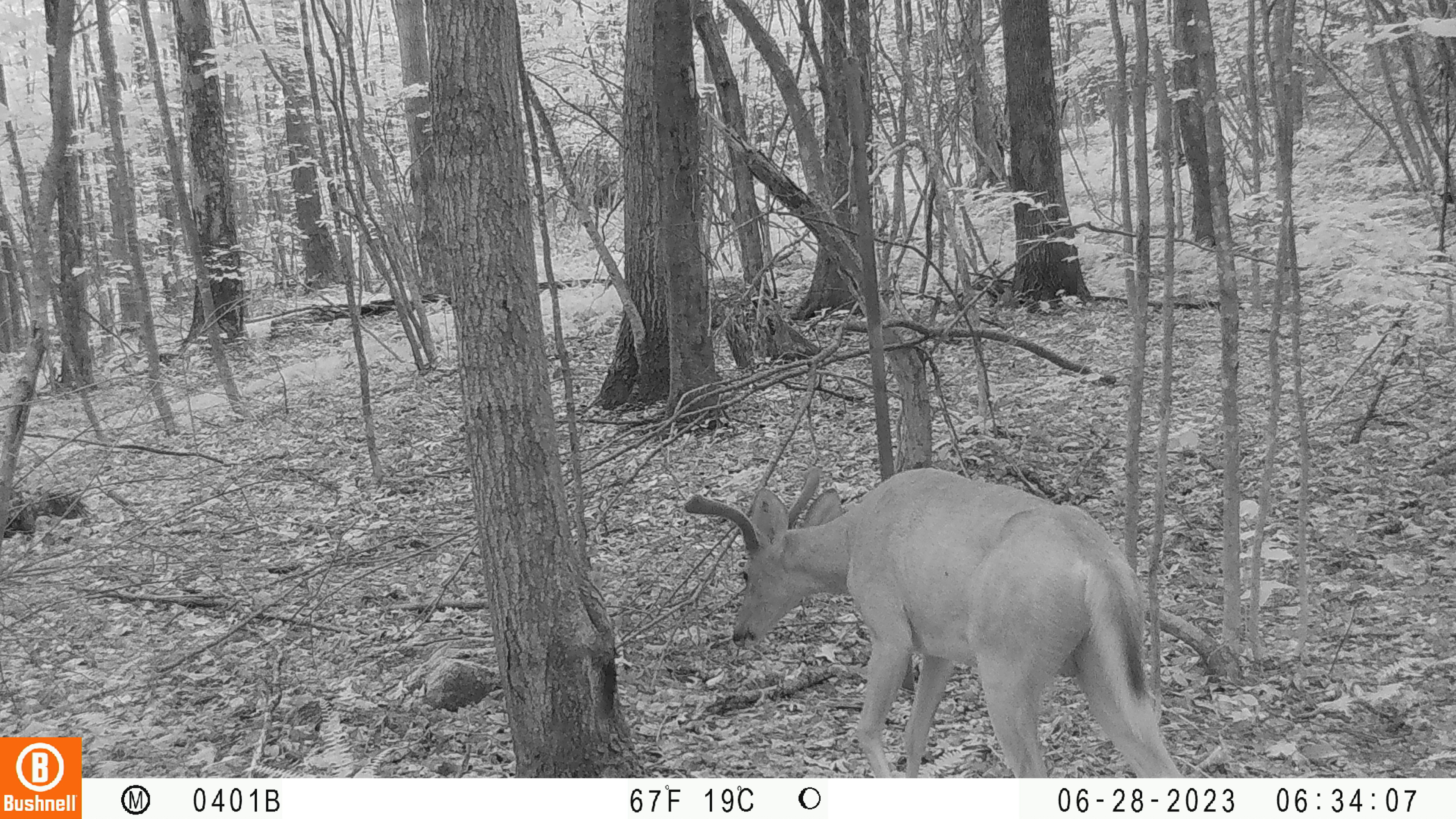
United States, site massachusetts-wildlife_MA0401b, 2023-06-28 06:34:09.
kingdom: Animalia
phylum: Chordata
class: Mammalia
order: Artiodactyla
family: Cervidae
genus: Odocoileus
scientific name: Odocoileus virginianus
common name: white-tailed deer